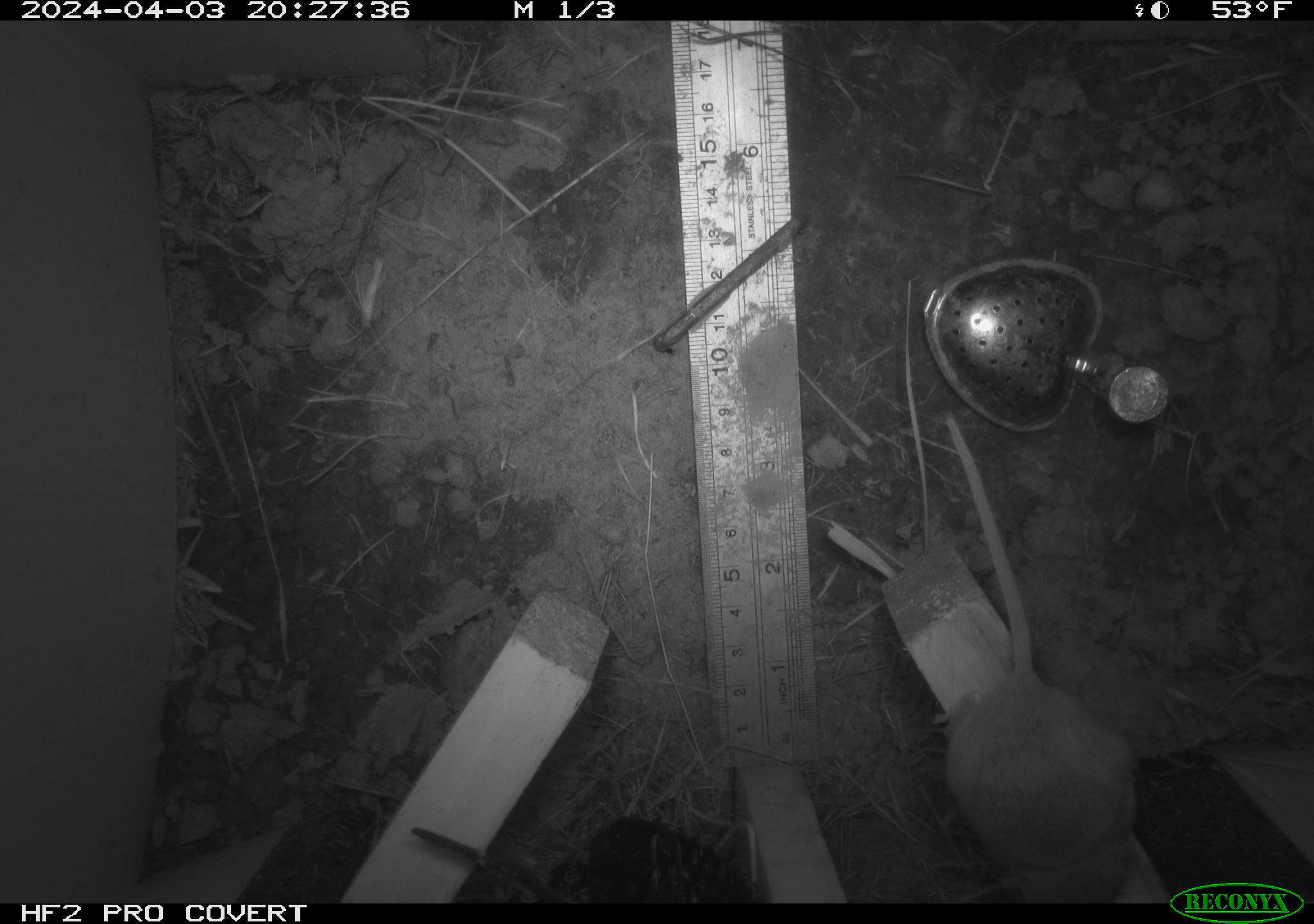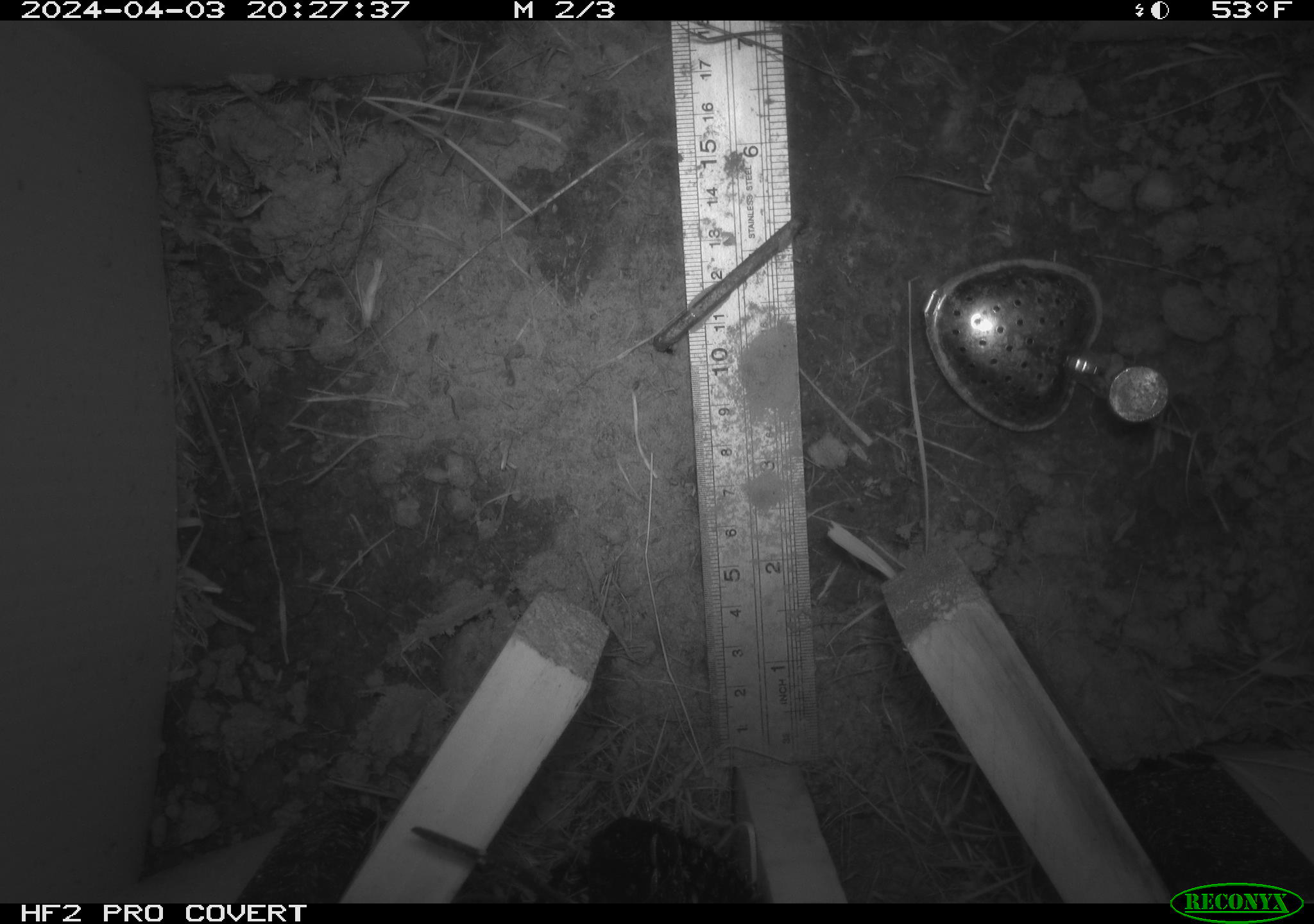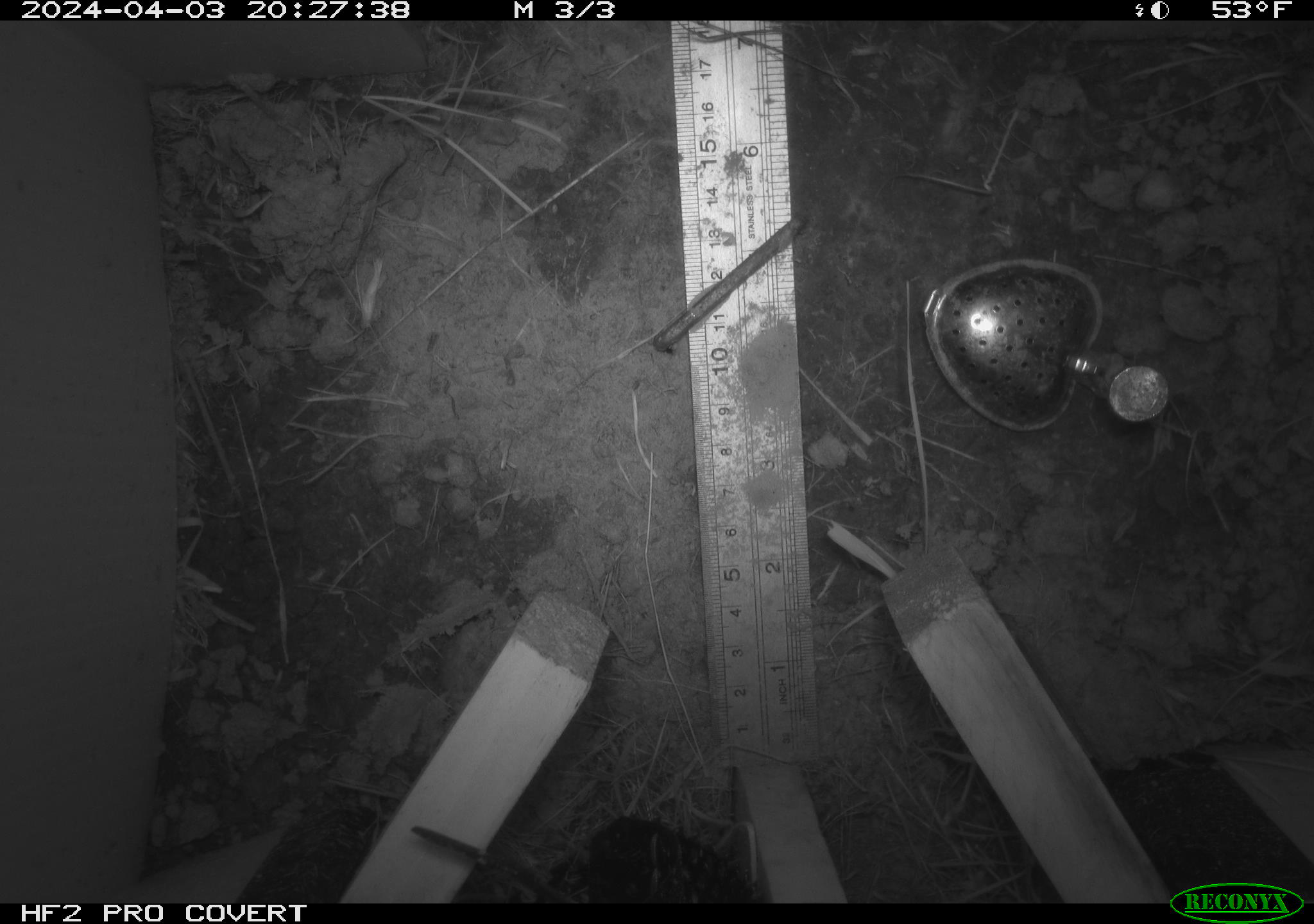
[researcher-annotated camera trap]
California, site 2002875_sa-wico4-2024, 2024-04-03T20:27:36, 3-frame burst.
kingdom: Animalia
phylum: Chordata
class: Mammalia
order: Rodentia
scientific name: Rodentia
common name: rodent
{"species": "rodent (Rodentia)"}